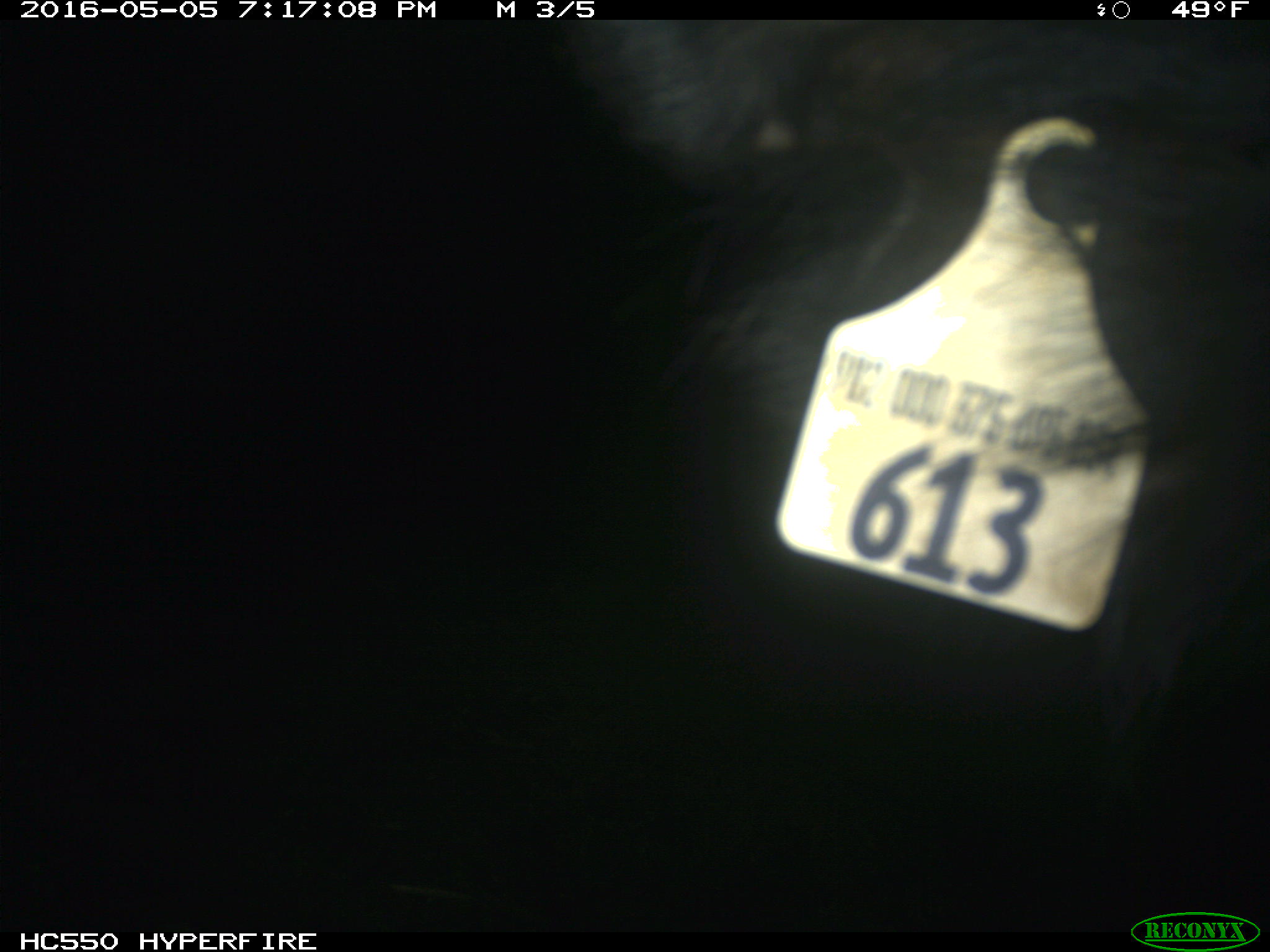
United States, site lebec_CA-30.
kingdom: Animalia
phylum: Chordata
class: Mammalia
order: Artiodactyla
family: Bovidae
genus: Bos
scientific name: Bos taurus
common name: domestic cow